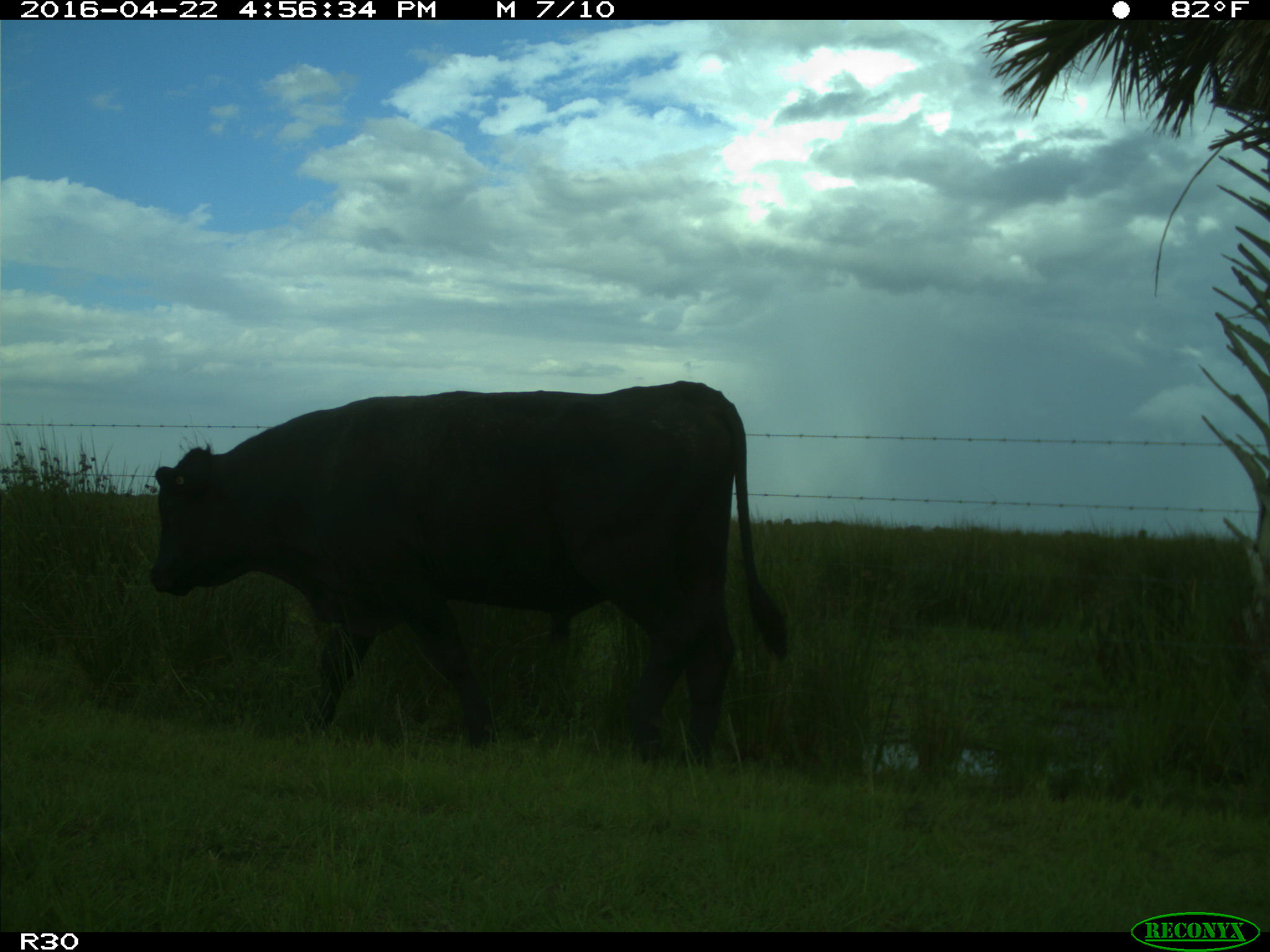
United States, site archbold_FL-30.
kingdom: Animalia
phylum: Chordata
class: Mammalia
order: Artiodactyla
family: Bovidae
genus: Bos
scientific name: Bos taurus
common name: domestic cow